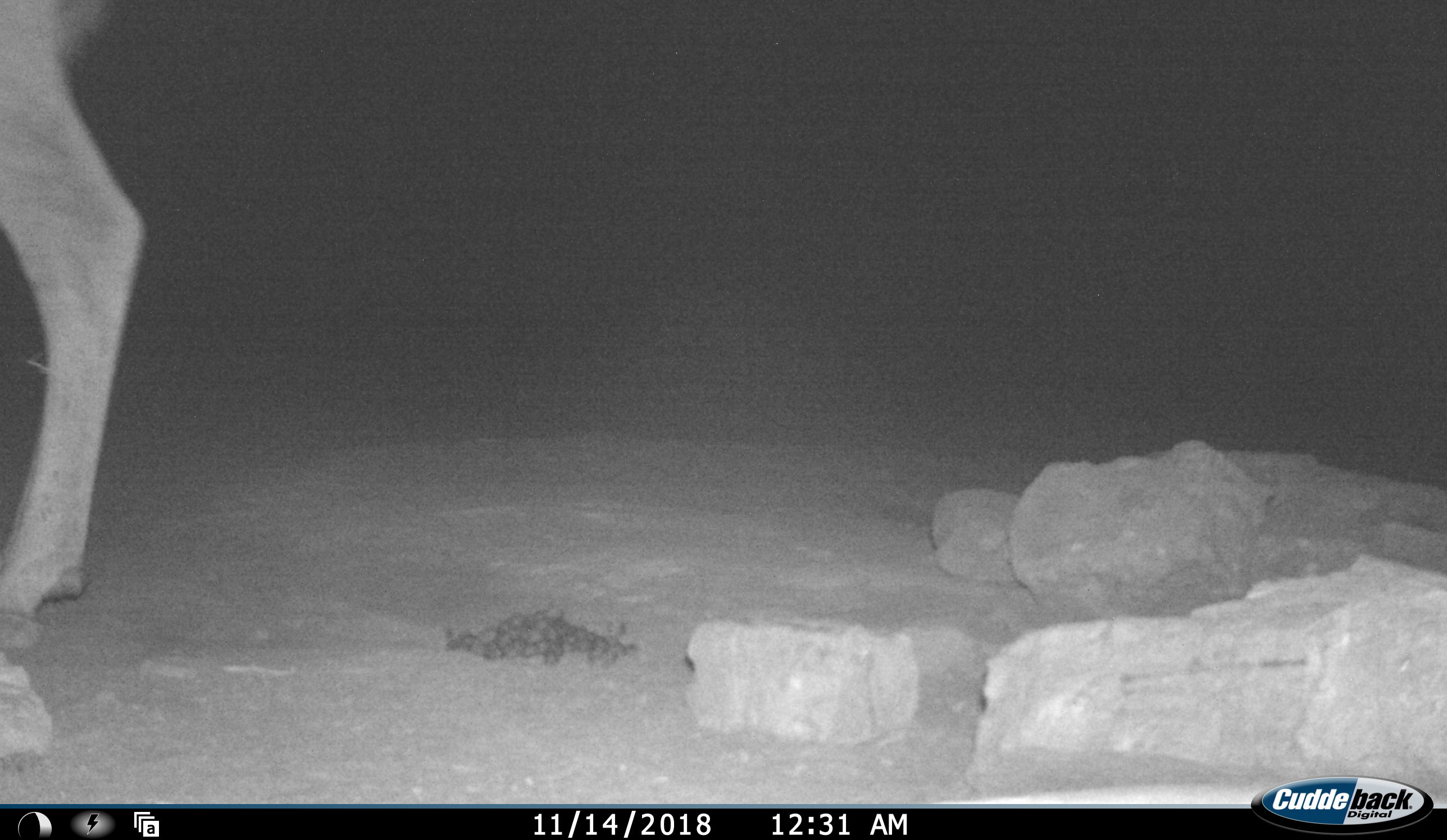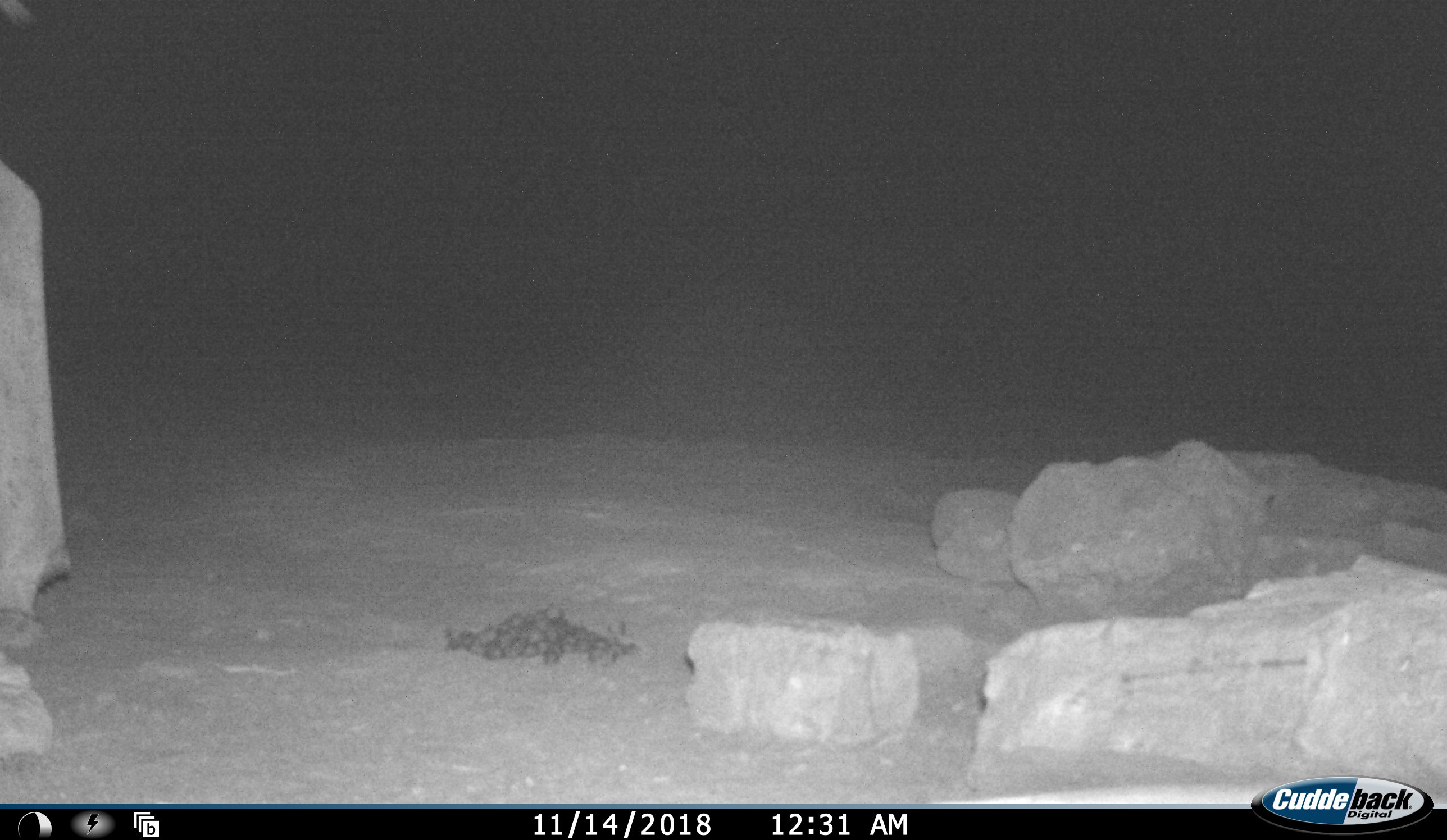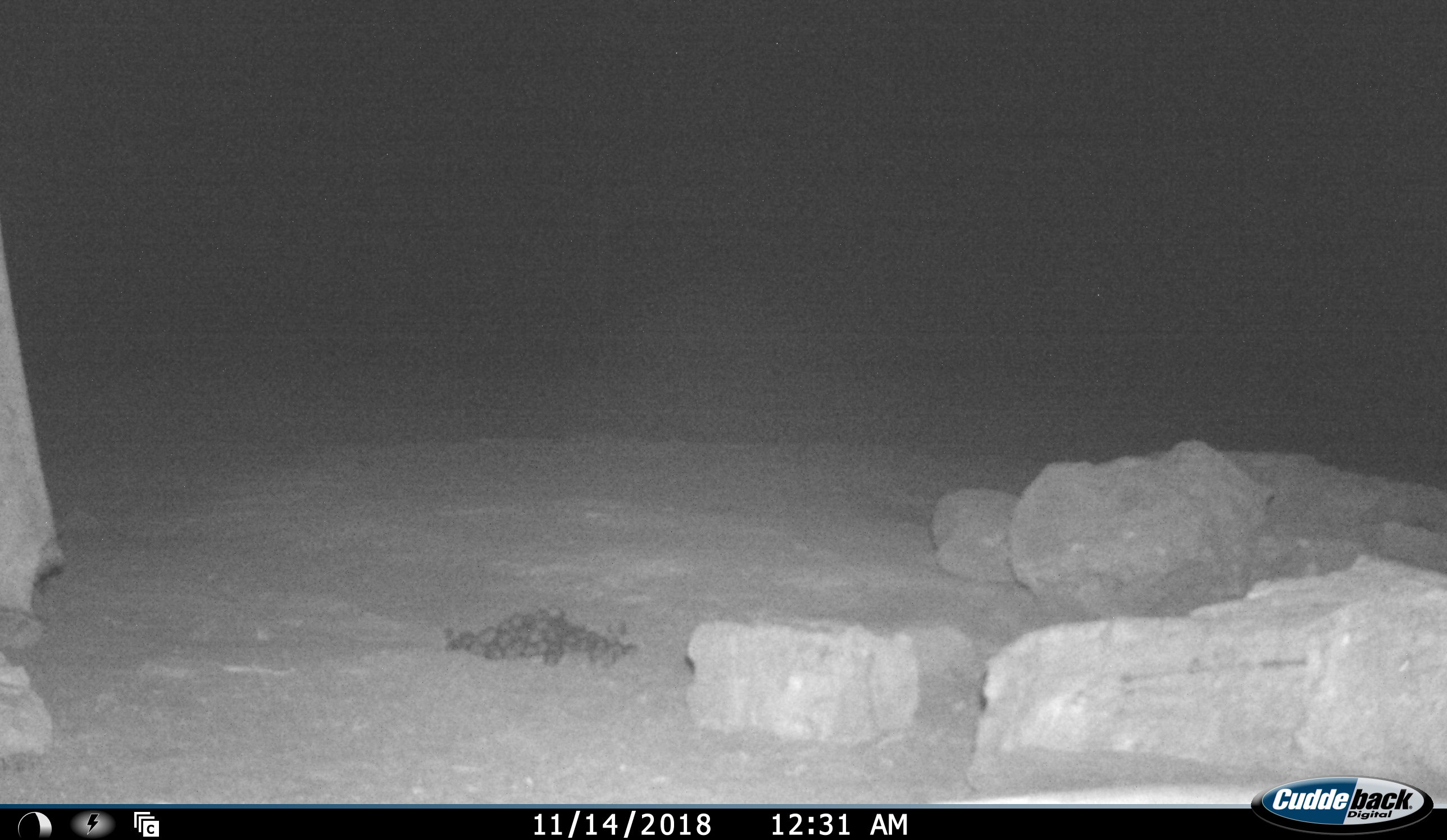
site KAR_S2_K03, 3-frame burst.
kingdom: Animalia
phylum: Chordata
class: Mammalia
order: Artiodactyla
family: Bovidae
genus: Tragelaphus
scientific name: Tragelaphus oryx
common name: eland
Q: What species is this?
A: Eland (Tragelaphus oryx).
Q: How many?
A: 1.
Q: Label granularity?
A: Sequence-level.